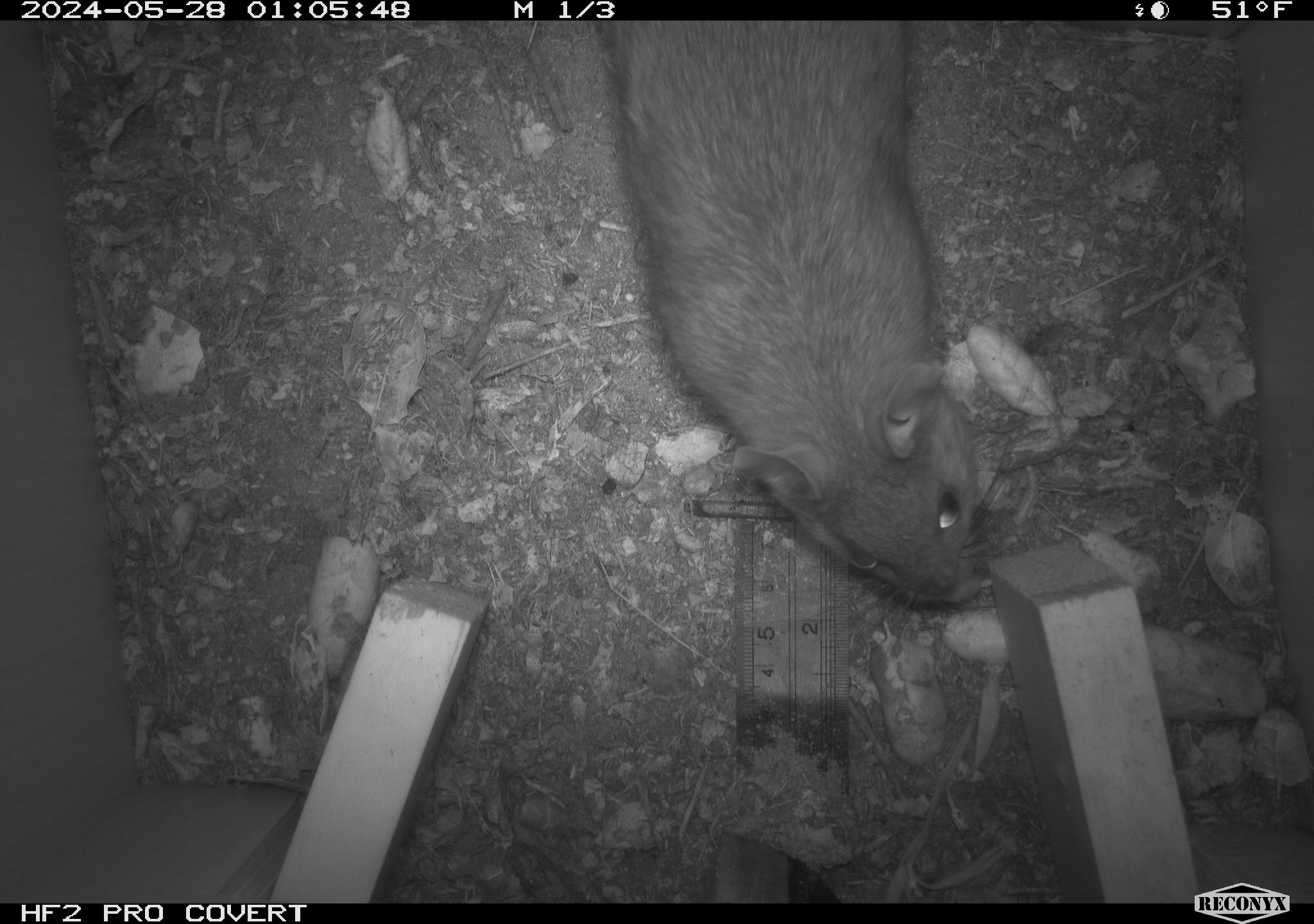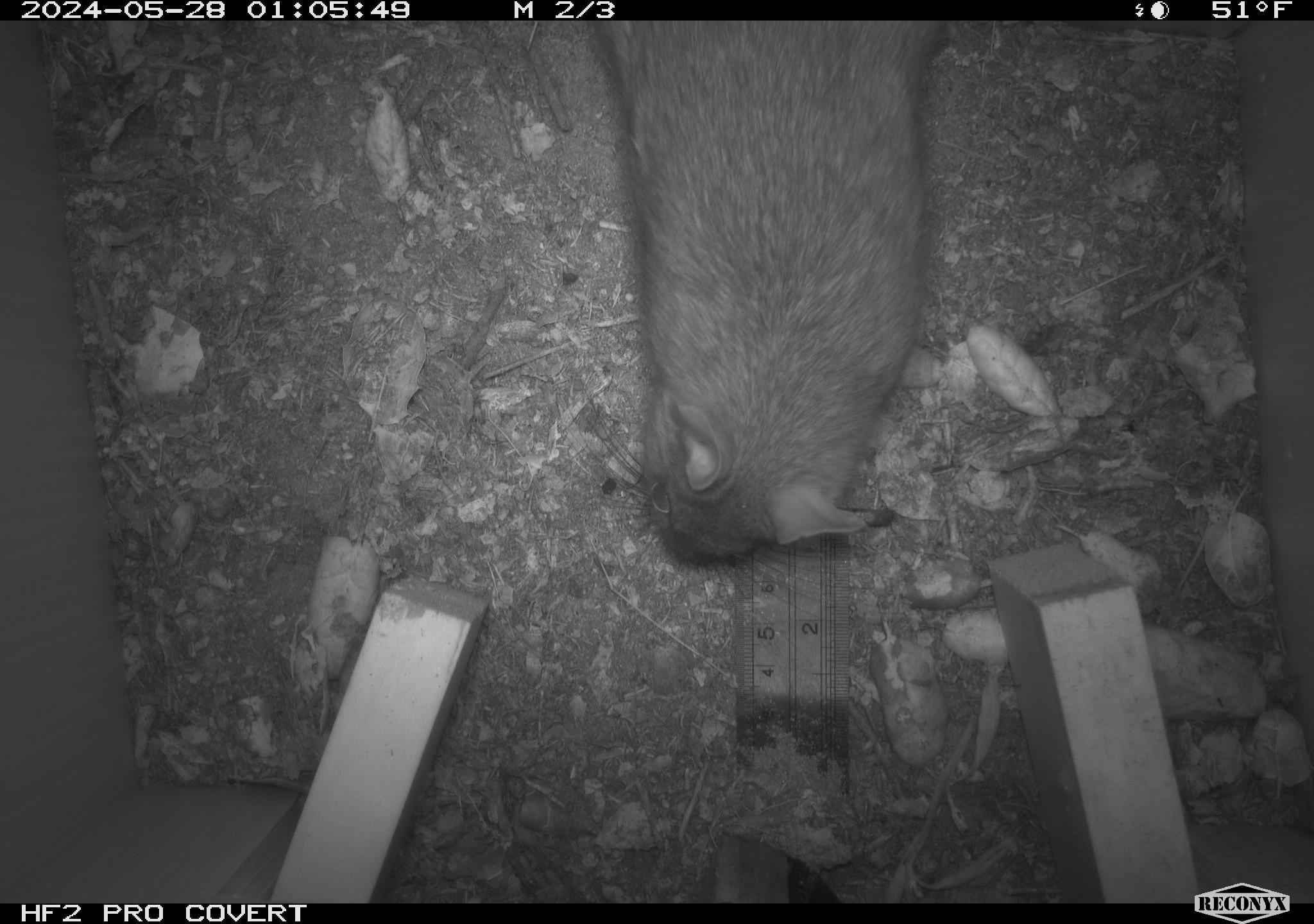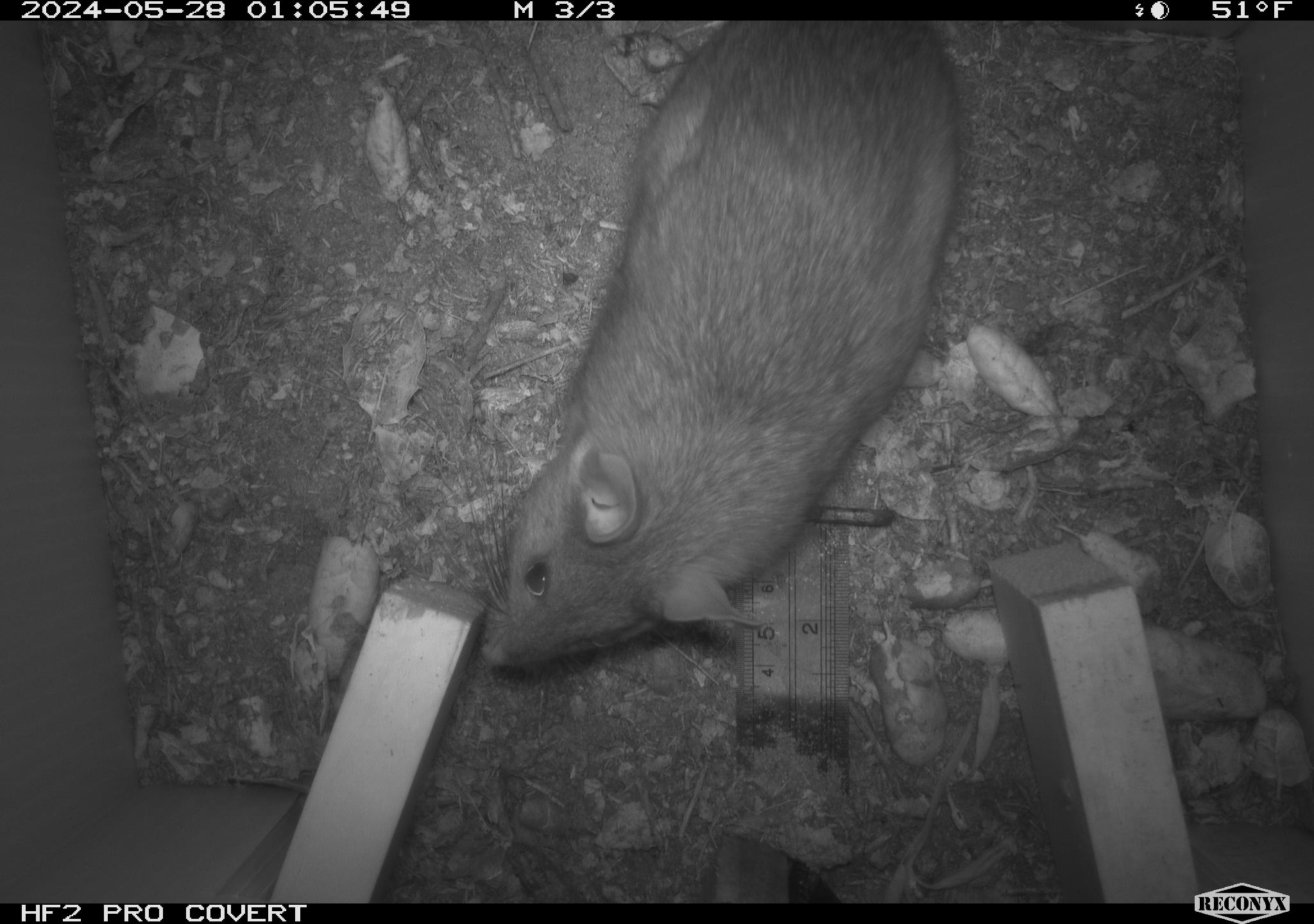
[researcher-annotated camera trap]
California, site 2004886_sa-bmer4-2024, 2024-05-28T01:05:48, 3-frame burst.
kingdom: Animalia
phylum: Chordata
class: Mammalia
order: Rodentia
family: Muridae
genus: Rattus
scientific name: Rattus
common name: rat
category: rattus species